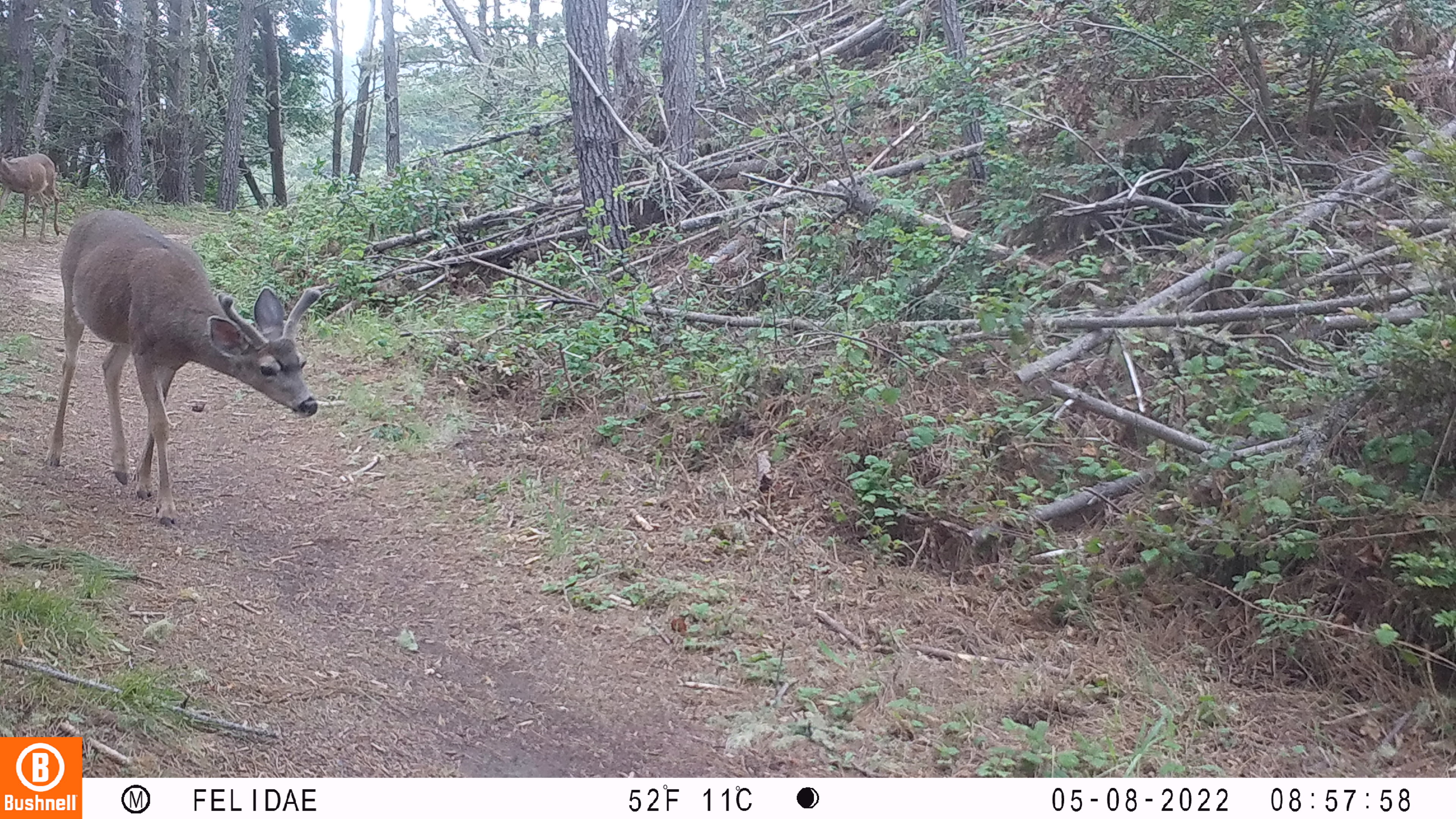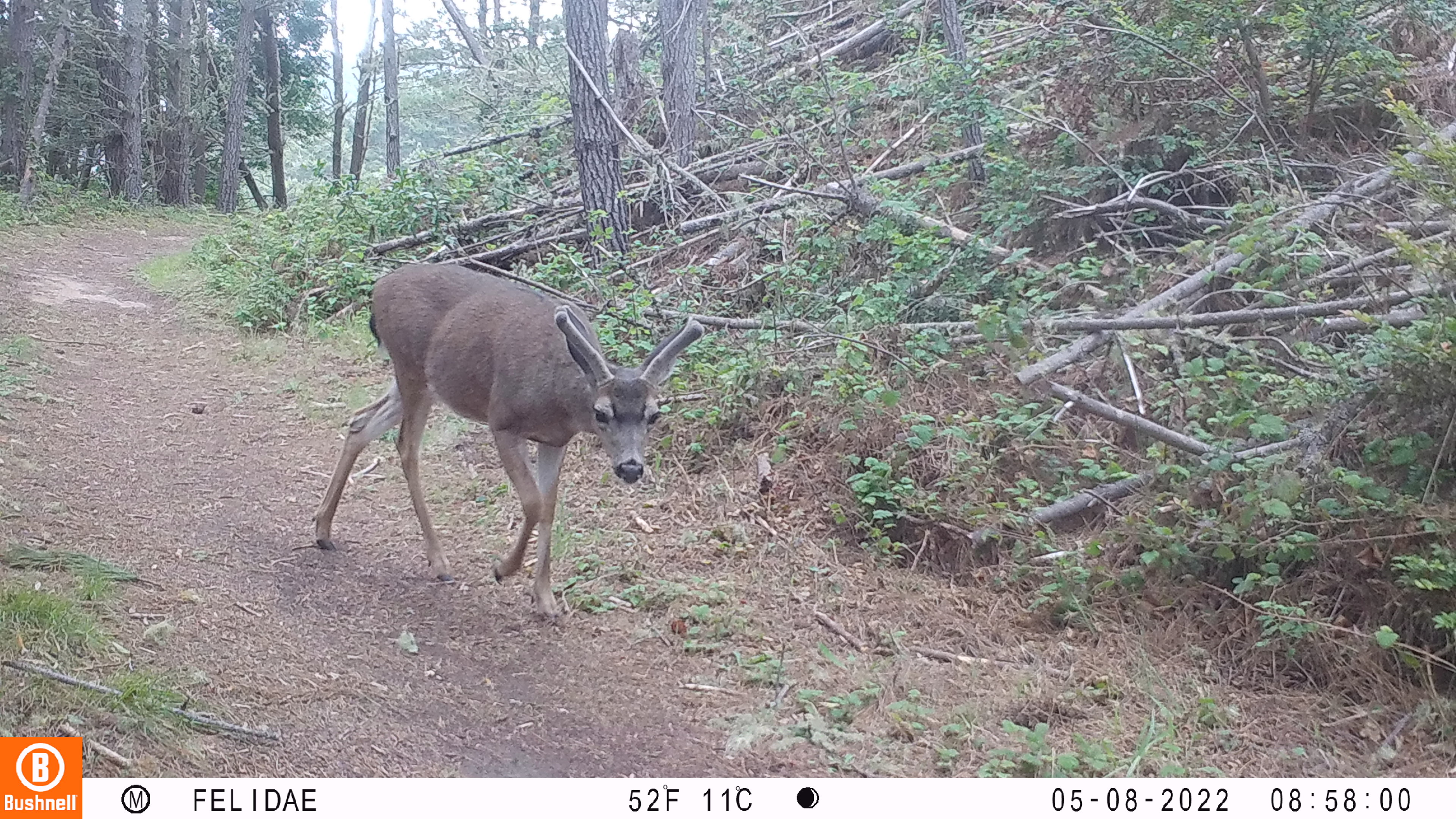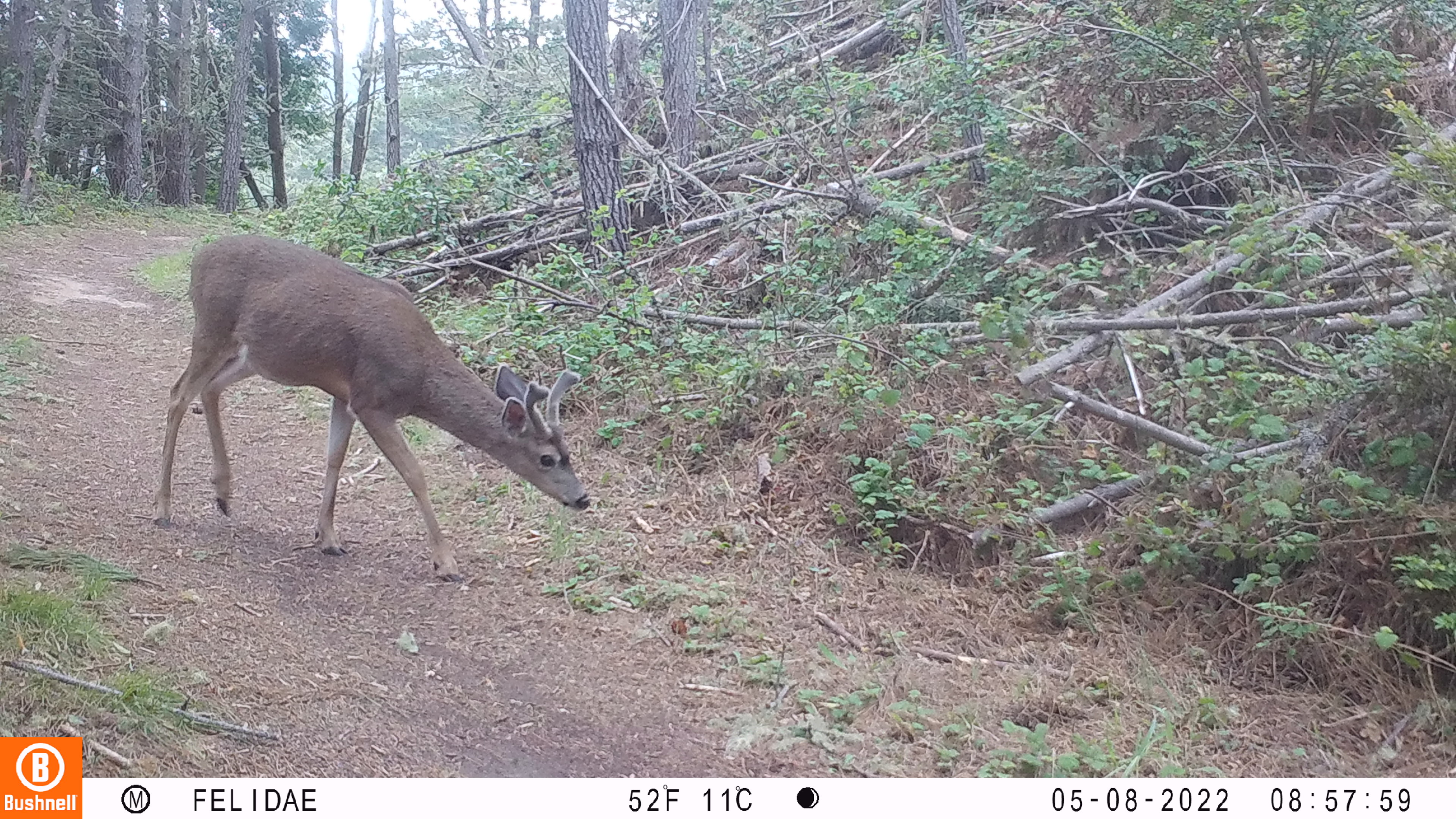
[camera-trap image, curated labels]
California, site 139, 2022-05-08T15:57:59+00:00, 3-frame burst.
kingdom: Animalia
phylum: Chordata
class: Mammalia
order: Artiodactyla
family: Cervidae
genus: Odocoileus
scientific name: Odocoileus hemionus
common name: mule deer